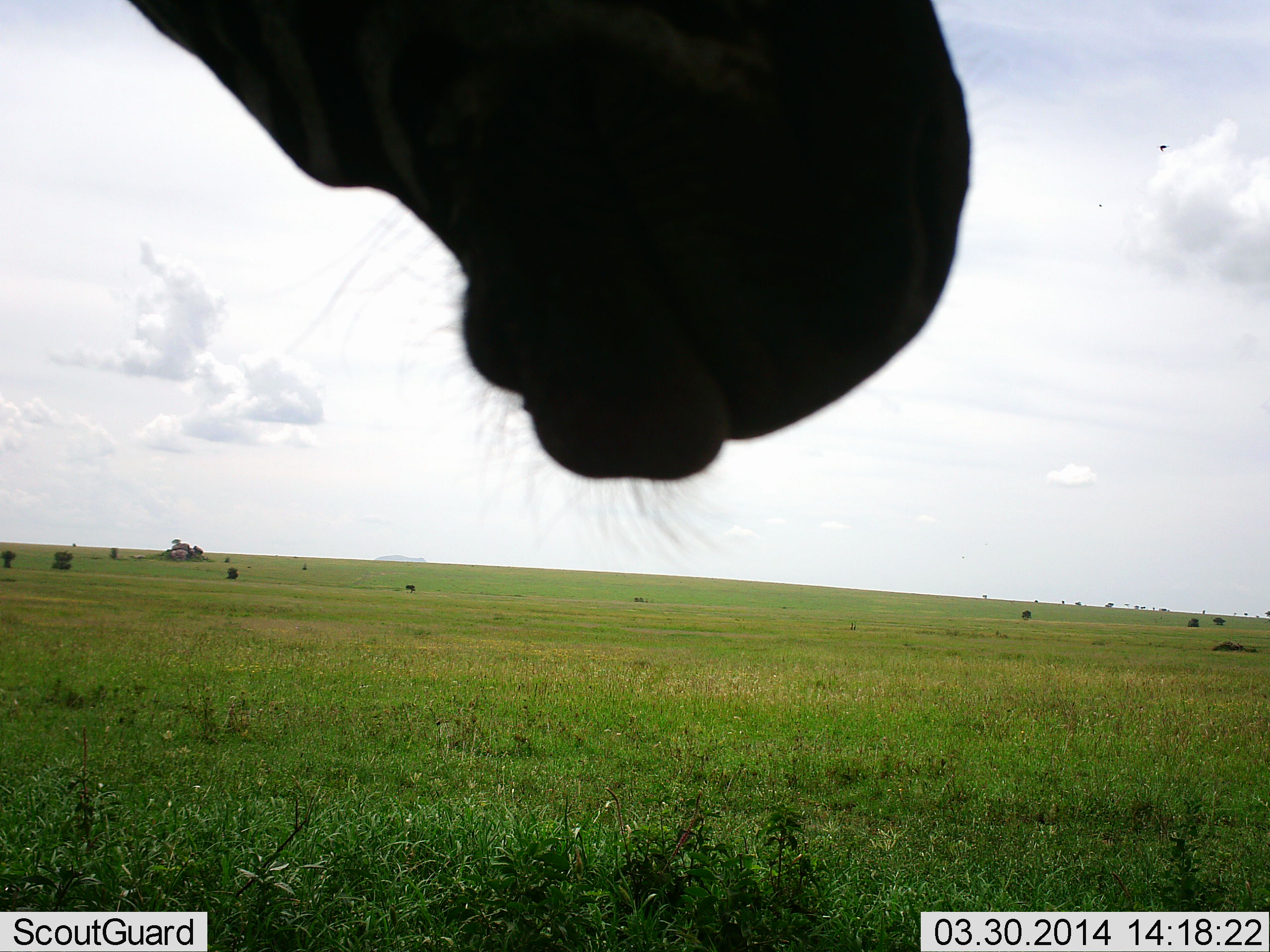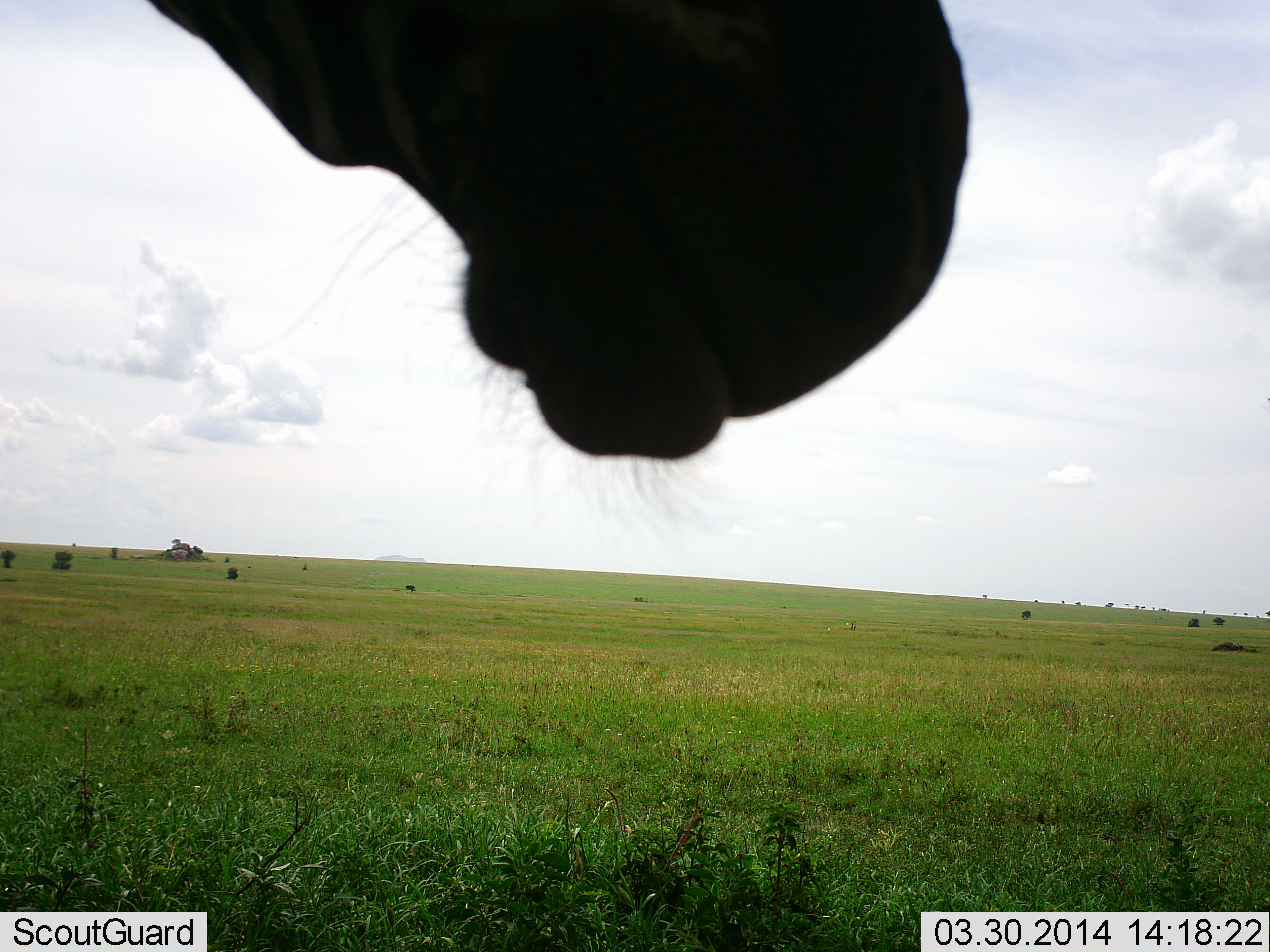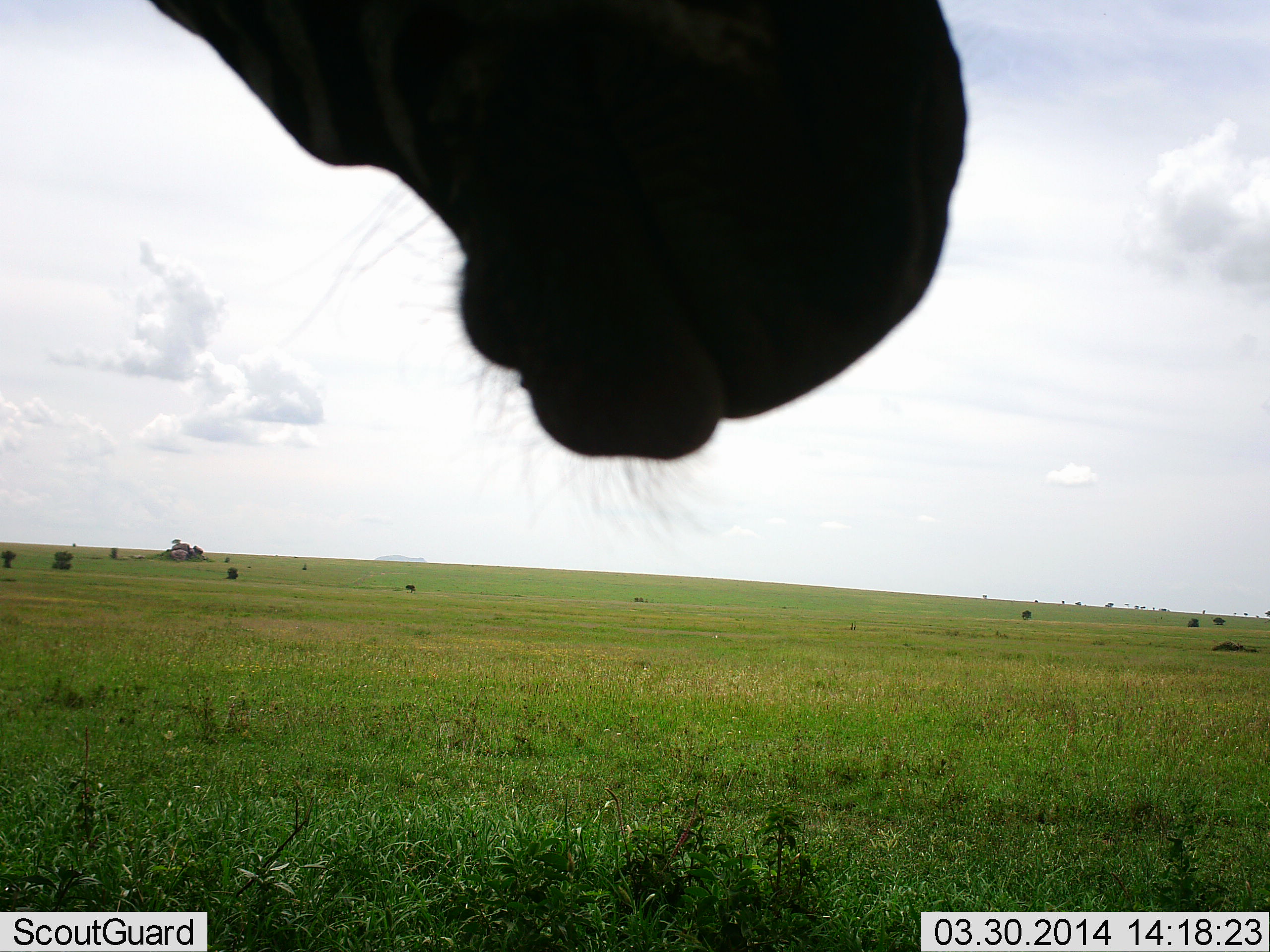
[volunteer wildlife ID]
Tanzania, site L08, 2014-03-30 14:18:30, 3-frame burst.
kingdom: Animalia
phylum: Chordata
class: Mammalia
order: Perissodactyla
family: Equidae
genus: Equus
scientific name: Equus quagga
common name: plains zebra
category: zebra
Zebra (plains zebra) (Equus quagga), count 1. Behavior (volunteer vote fractions): standing 100%, resting 0%, moving 0%, interacting 0%. Young present (vote fraction): 0%. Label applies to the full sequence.